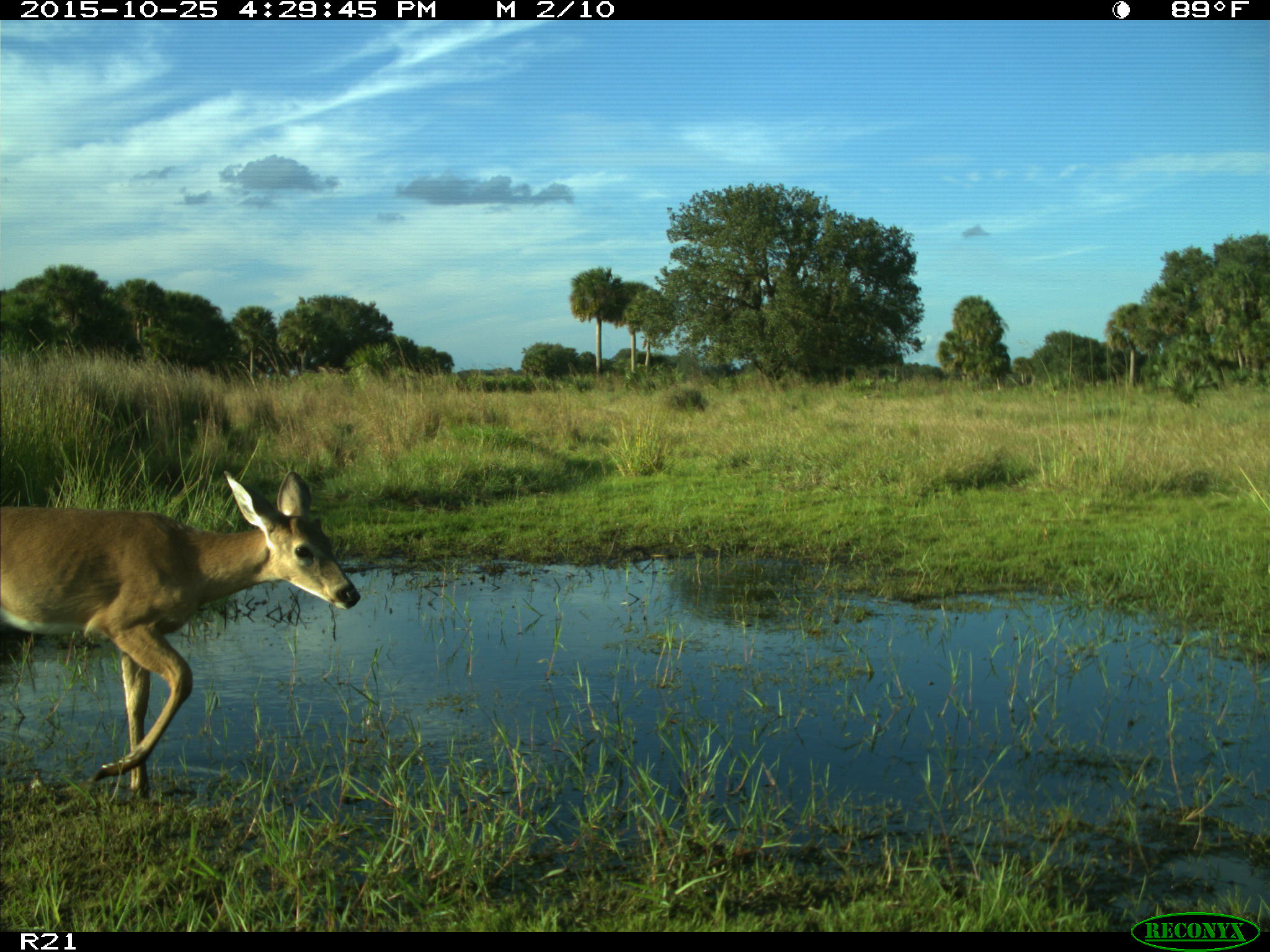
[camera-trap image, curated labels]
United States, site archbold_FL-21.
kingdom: Animalia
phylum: Chordata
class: Mammalia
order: Artiodactyla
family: Cervidae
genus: Odocoileus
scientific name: Odocoileus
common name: deer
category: unidentified deer